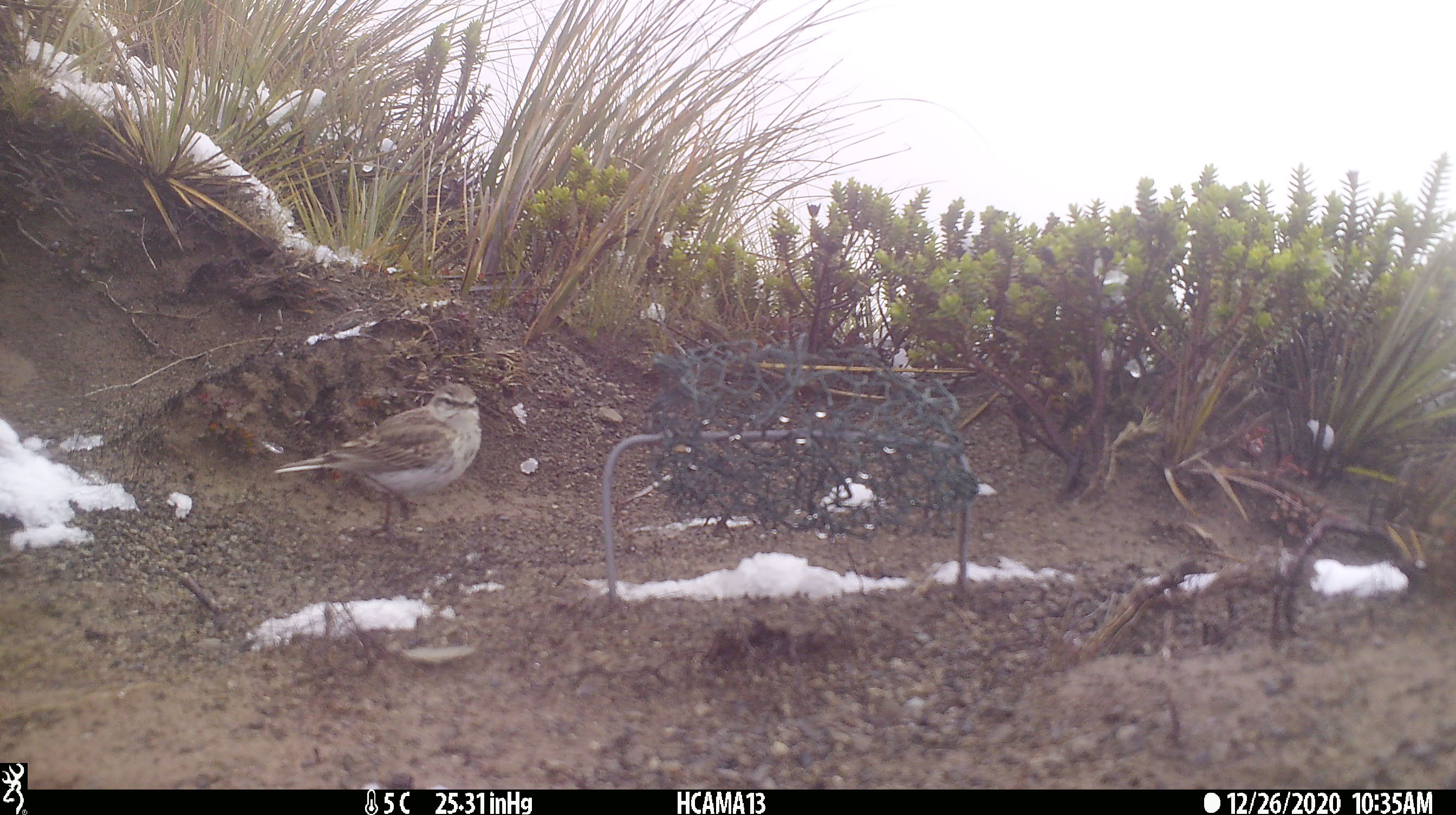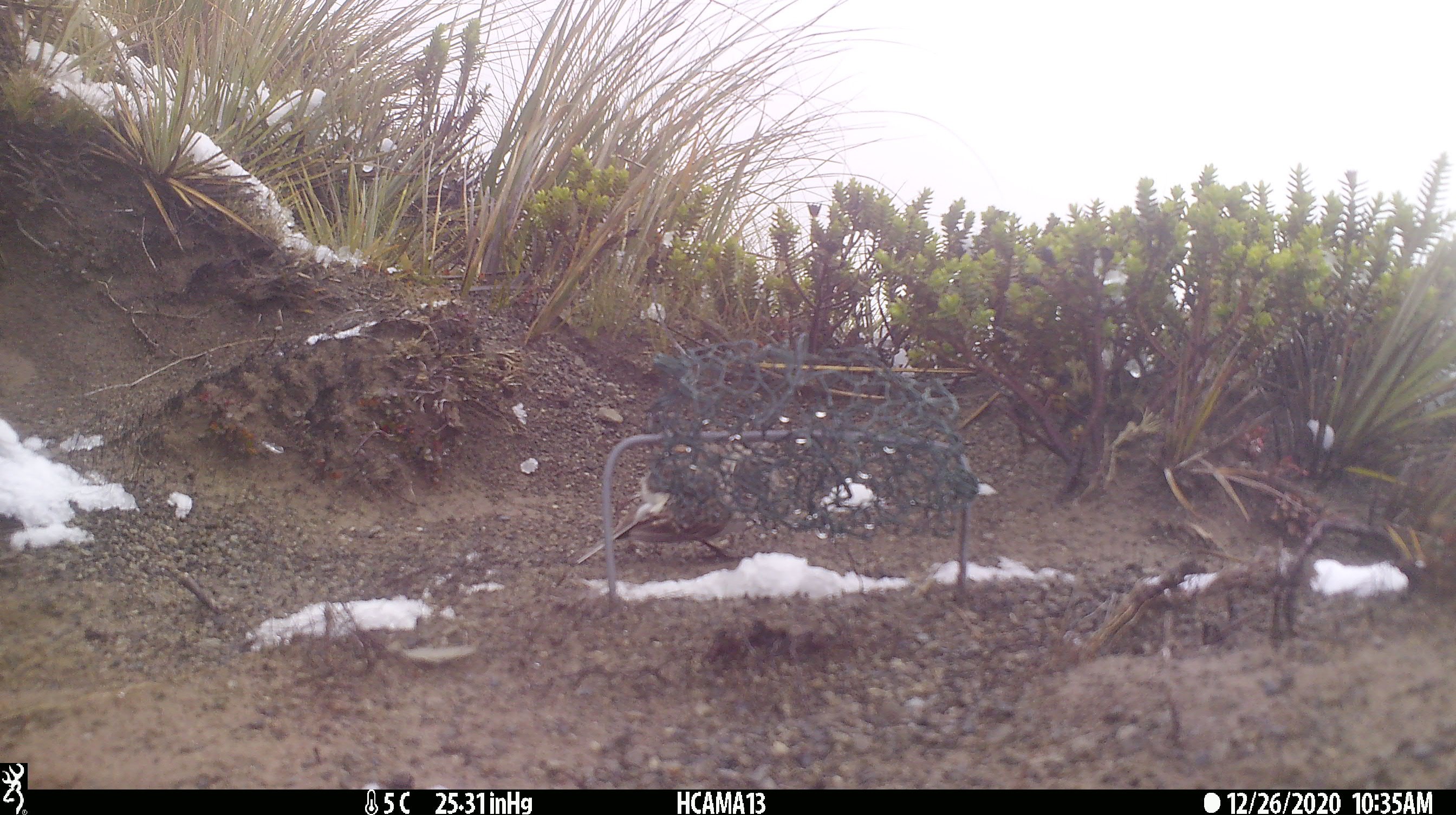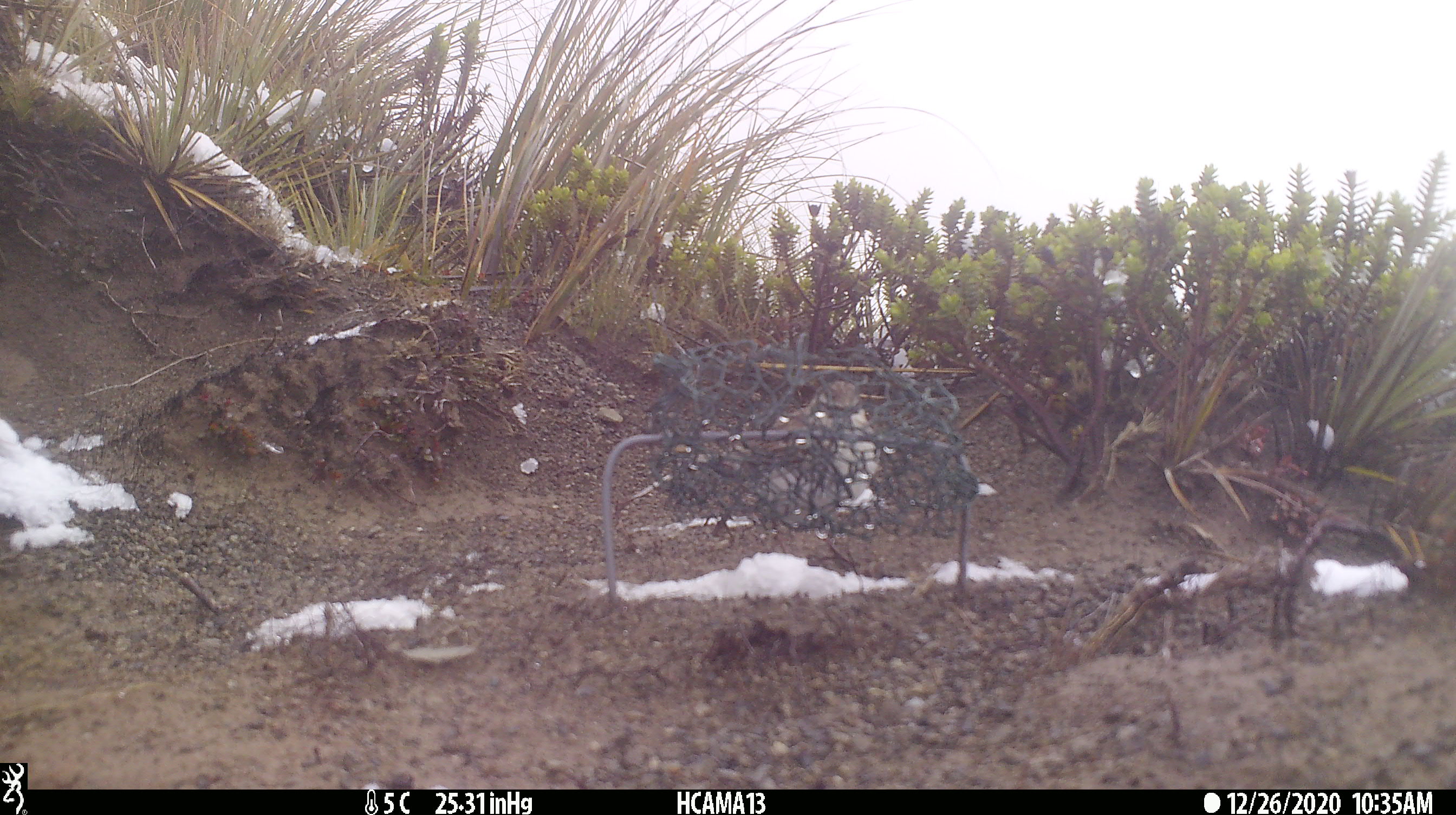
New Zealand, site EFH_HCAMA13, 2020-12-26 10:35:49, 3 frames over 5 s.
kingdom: Animalia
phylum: Chordata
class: Aves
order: Passeriformes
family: Motacillidae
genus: Anthus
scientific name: Anthus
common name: pipit